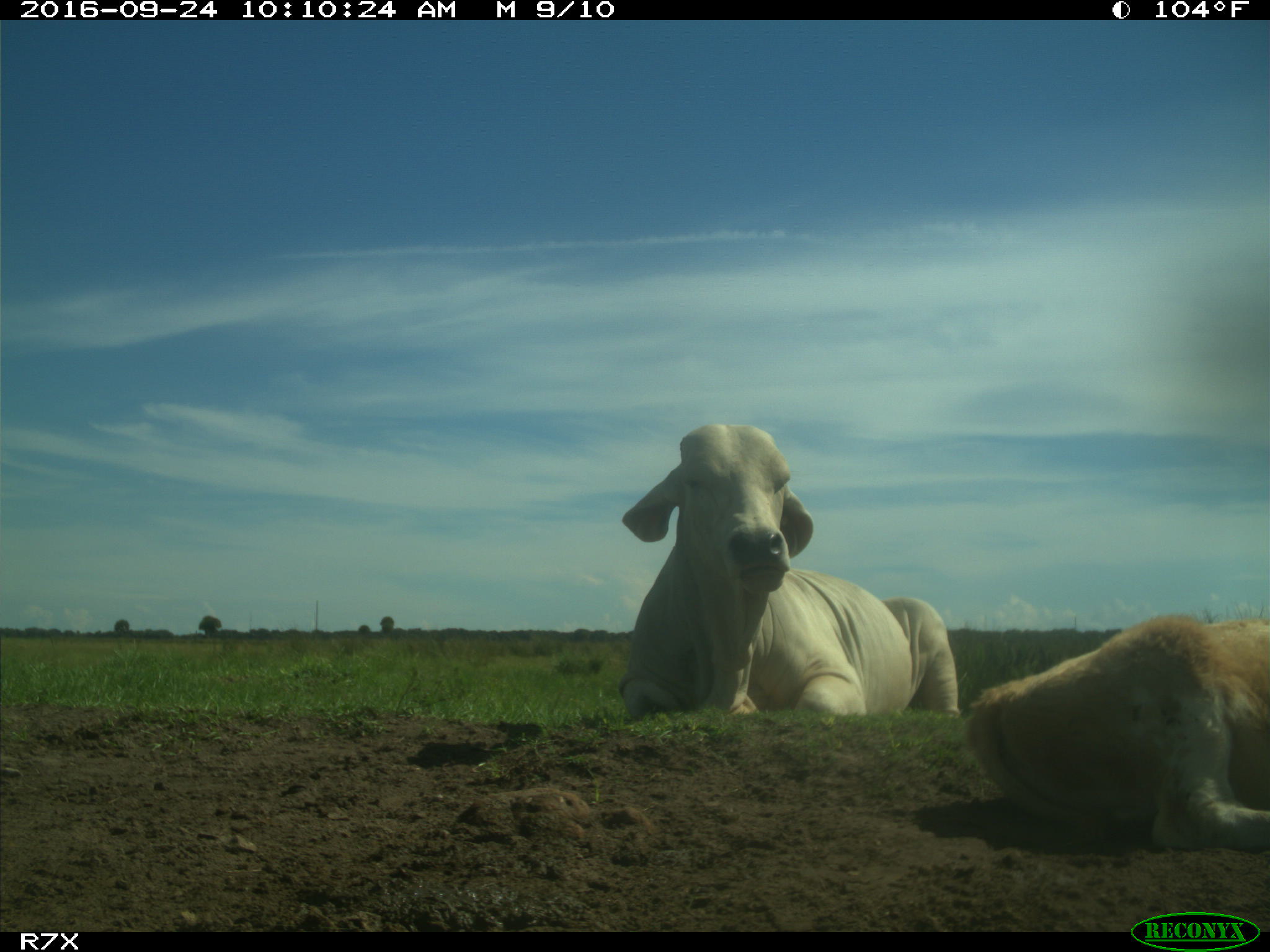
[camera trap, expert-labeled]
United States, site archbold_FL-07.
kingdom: Animalia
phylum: Chordata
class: Mammalia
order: Artiodactyla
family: Bovidae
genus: Bos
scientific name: Bos taurus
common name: domestic cow